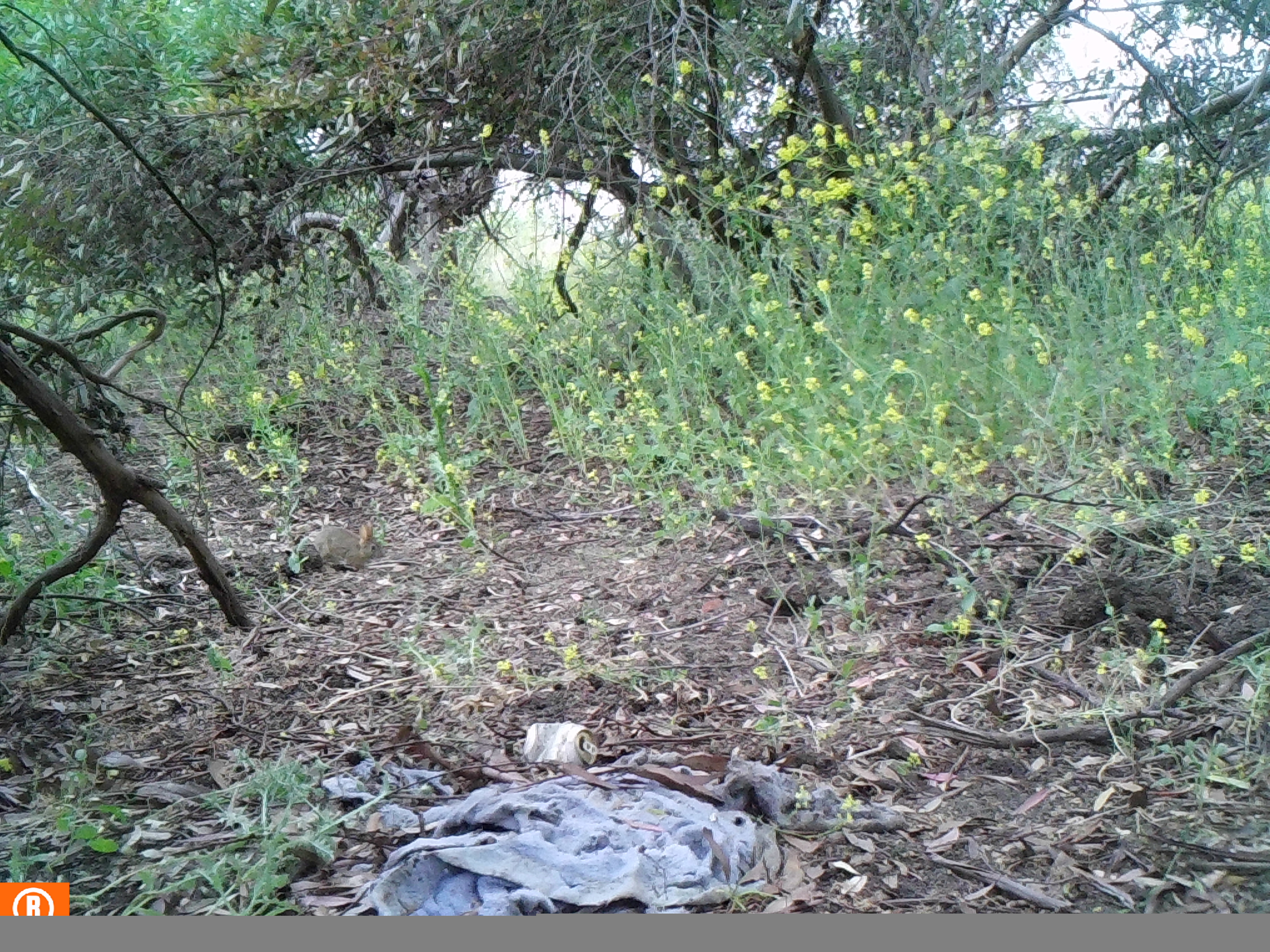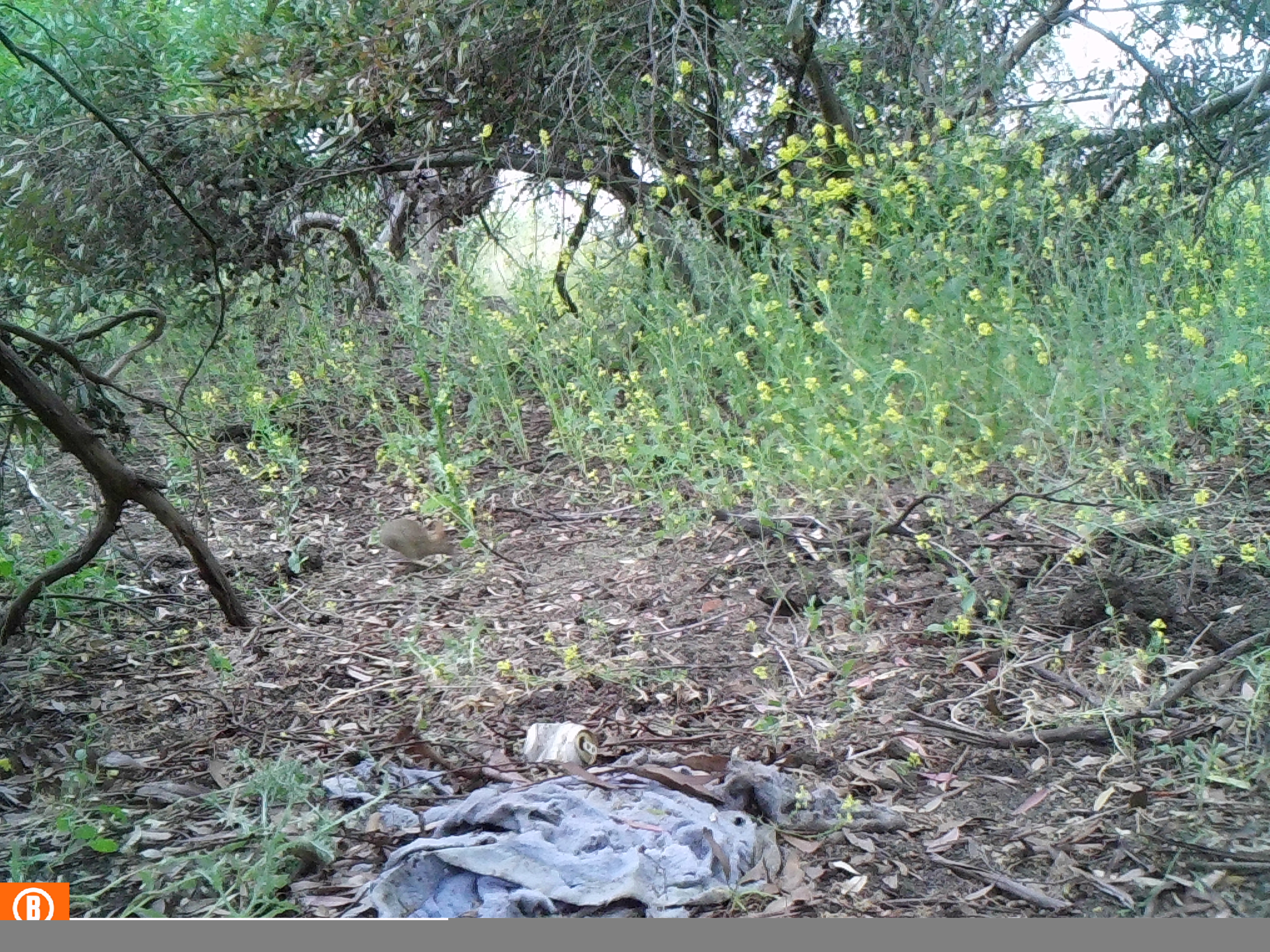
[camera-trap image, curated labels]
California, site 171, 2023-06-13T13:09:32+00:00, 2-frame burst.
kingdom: Animalia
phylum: Chordata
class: Mammalia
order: Lagomorpha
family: Leporidae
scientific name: Leporidae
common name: rabbit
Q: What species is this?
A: Rabbit (Leporidae).